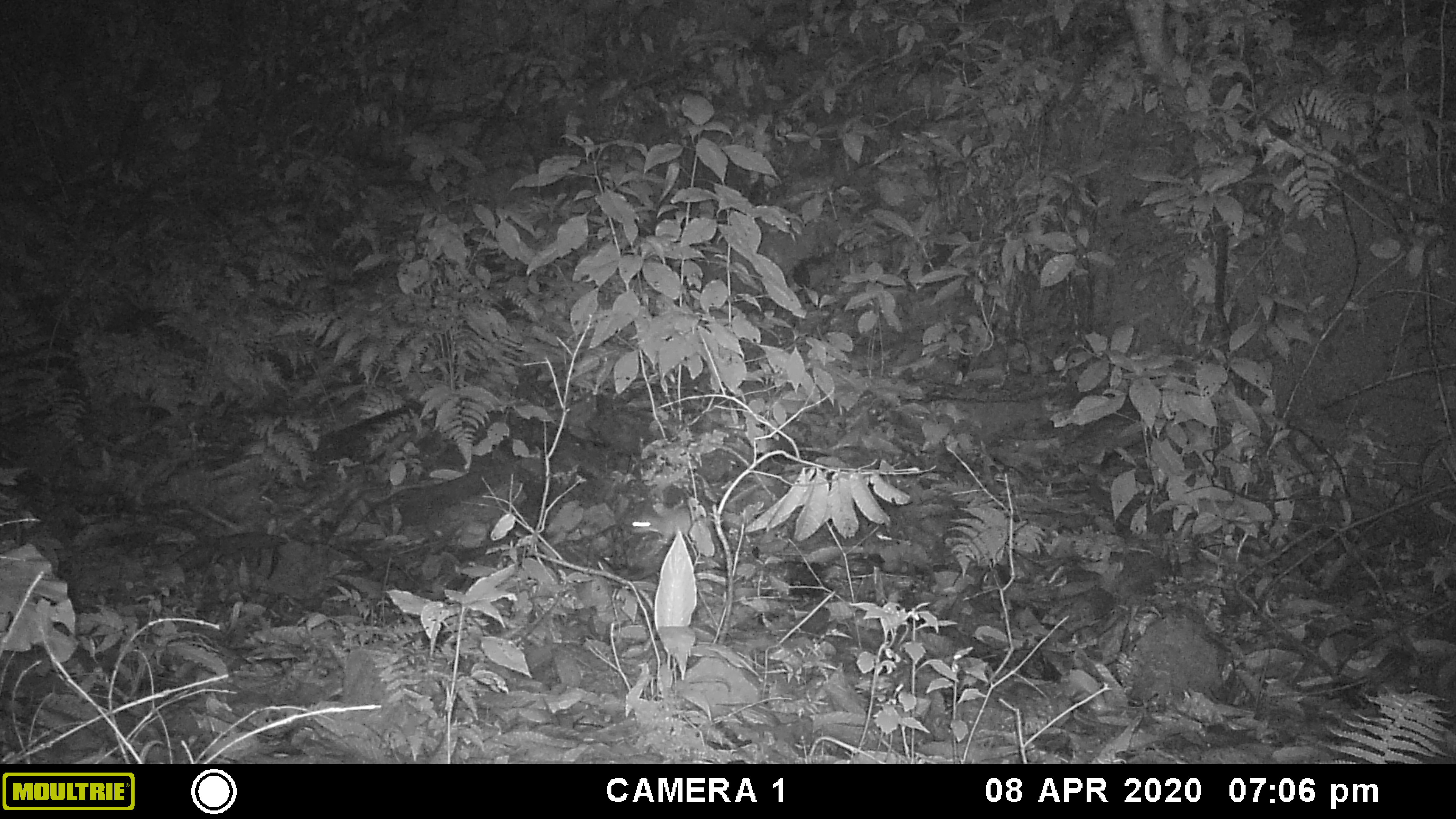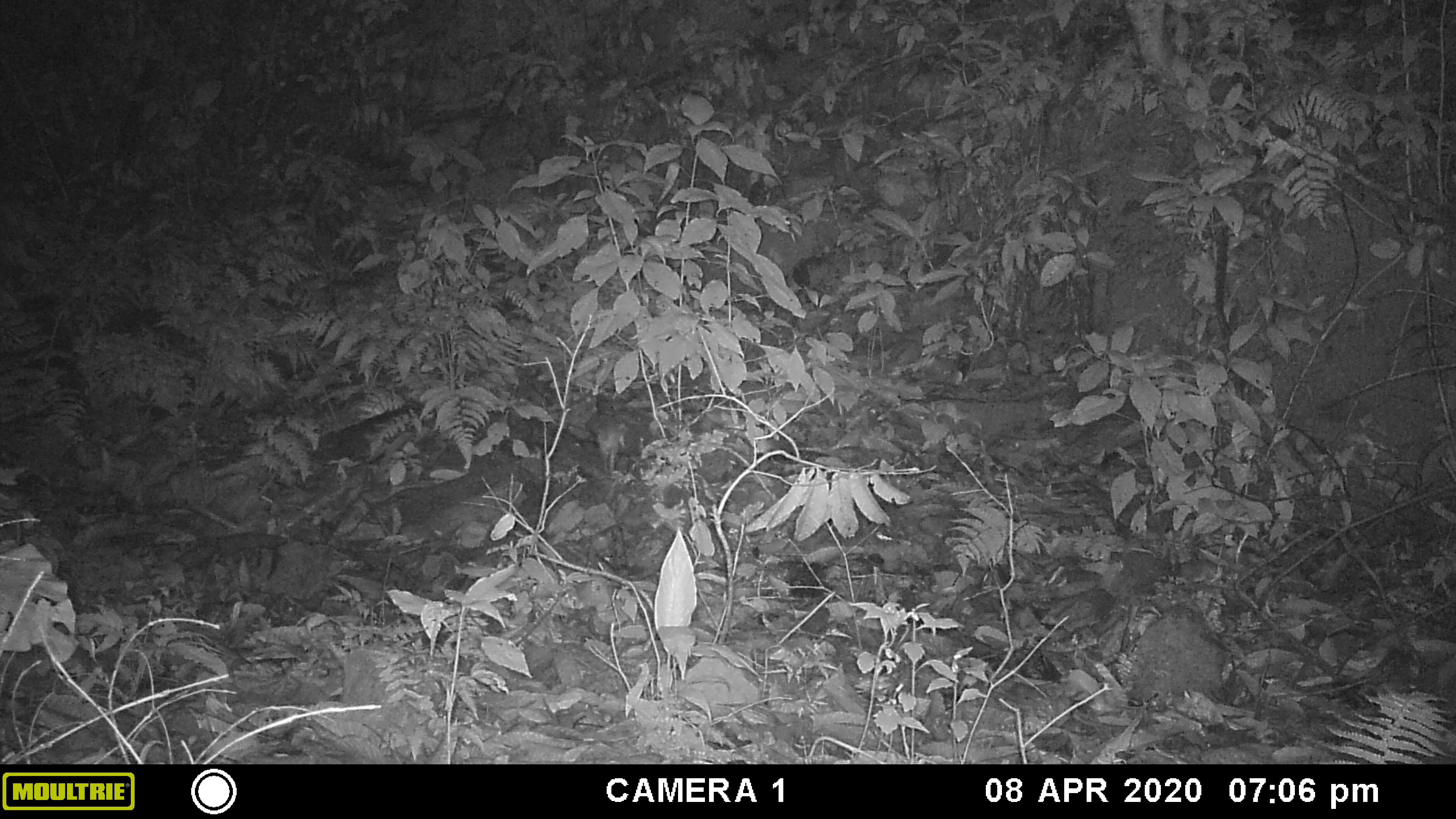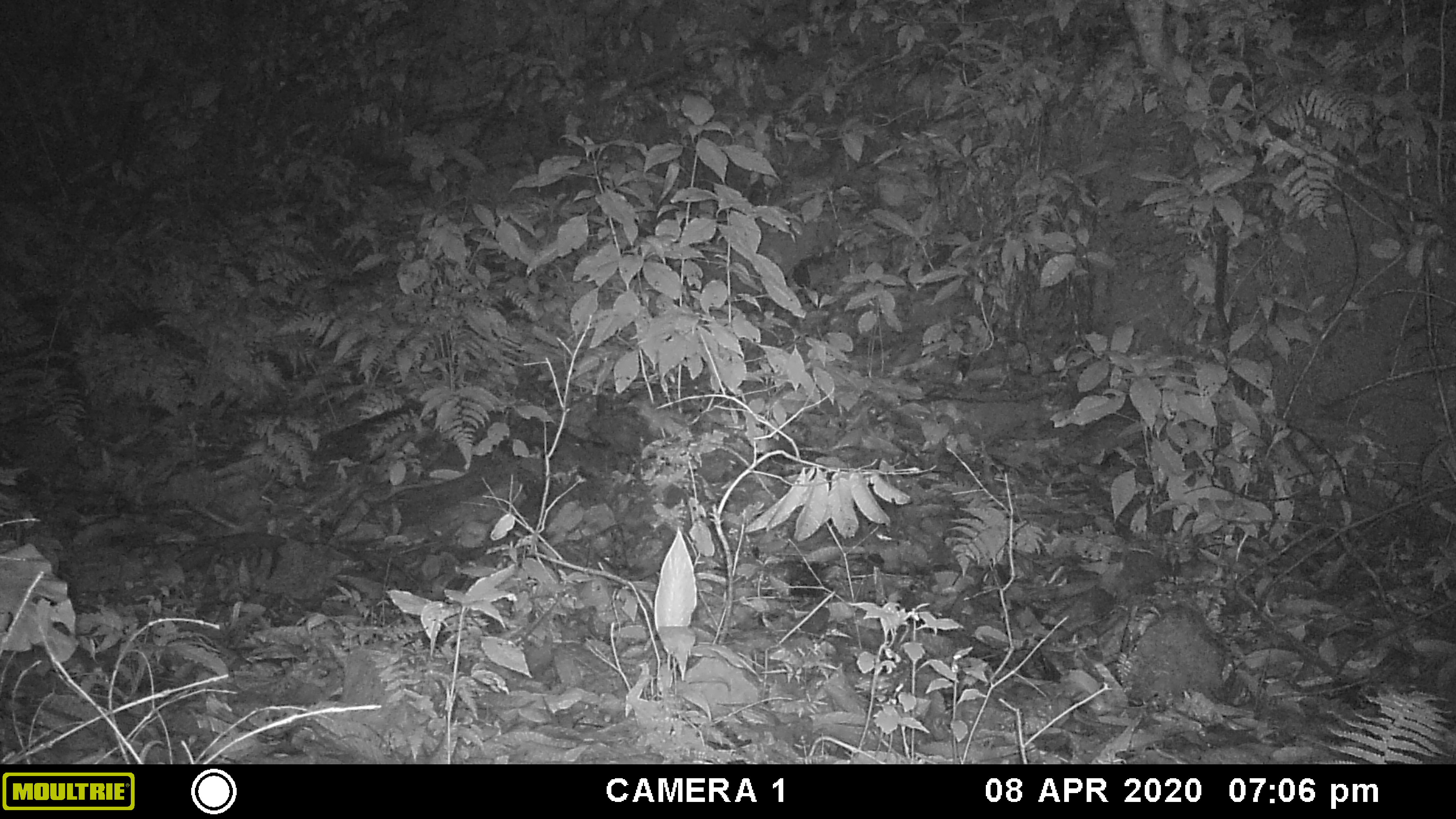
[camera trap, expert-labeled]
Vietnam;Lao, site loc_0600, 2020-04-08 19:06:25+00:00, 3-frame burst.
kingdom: Animalia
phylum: Chordata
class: Mammalia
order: Rodentia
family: Muridae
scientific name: Muridae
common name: old-world mice and rats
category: unidentified murid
Unidentified murid (old-world mice and rats) (Muridae). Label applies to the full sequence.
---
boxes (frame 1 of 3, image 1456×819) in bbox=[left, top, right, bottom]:
unidentified murid: bbox=[630, 503, 692, 545]